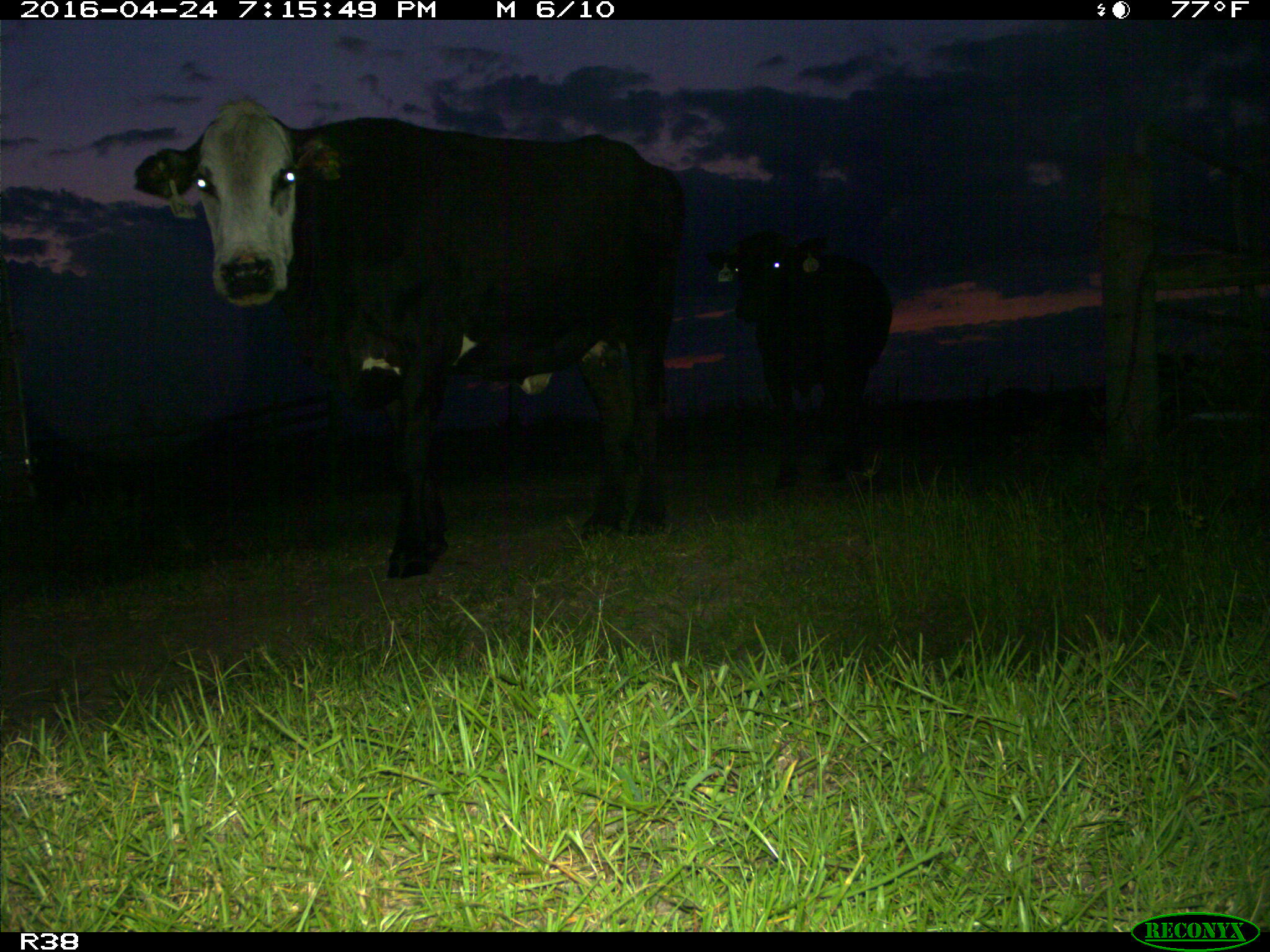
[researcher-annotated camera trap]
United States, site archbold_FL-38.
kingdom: Animalia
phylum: Chordata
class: Mammalia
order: Artiodactyla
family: Bovidae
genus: Bos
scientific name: Bos taurus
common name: domestic cow